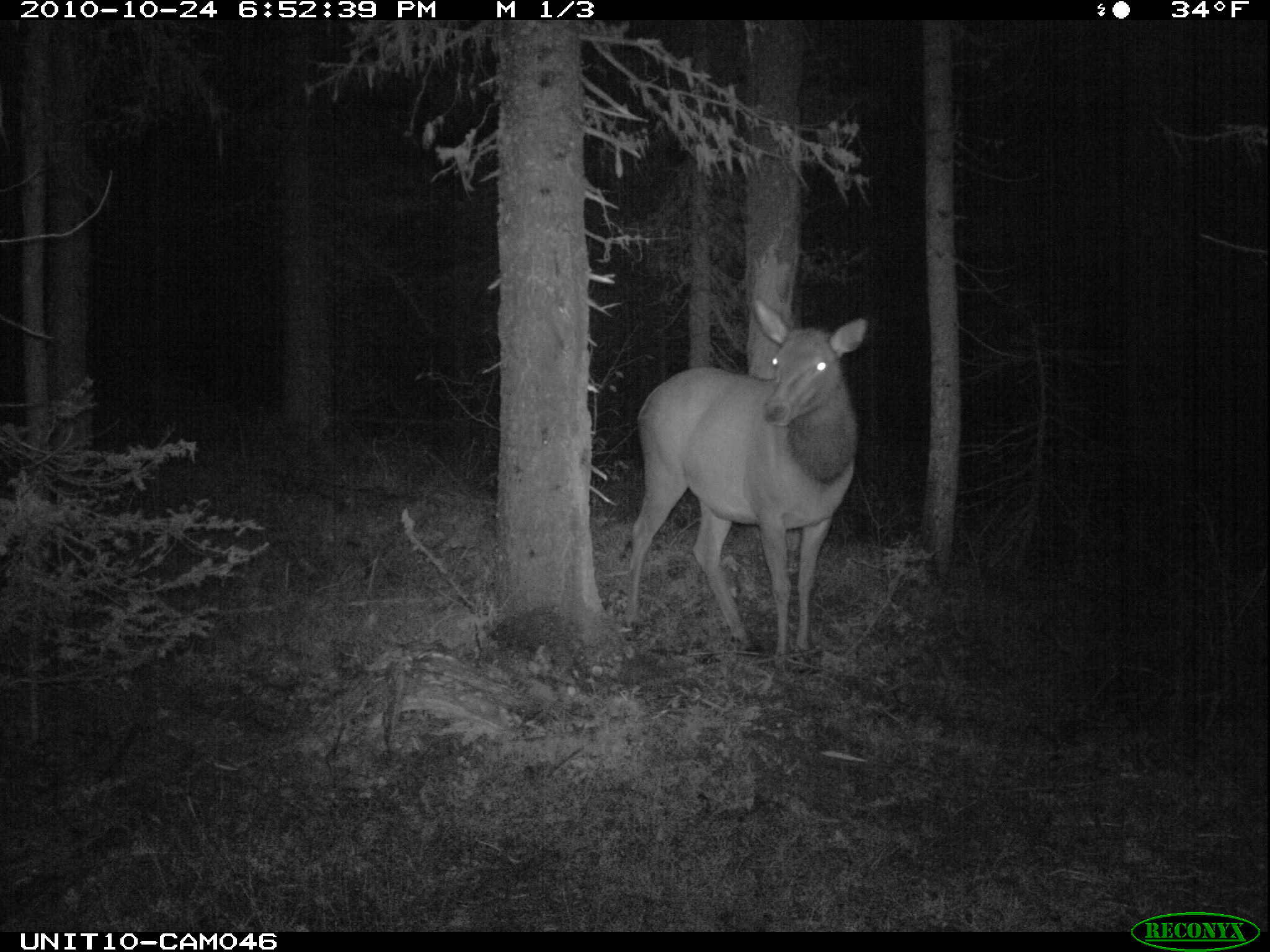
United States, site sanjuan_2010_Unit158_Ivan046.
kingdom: Animalia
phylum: Chordata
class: Mammalia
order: Artiodactyla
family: Cervidae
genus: Cervus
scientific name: Cervus elaphus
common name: red deer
Cervus elaphus (red deer).